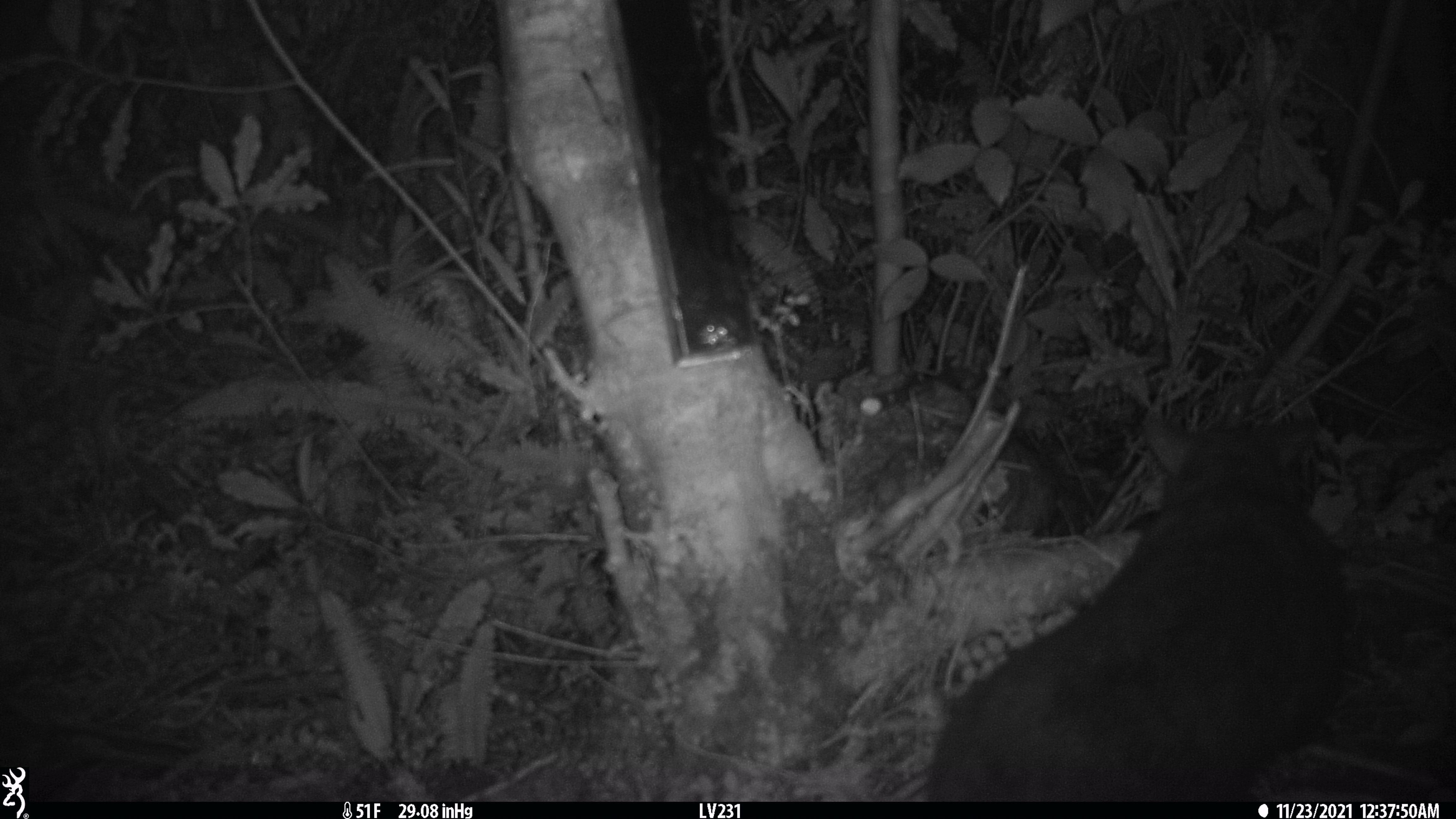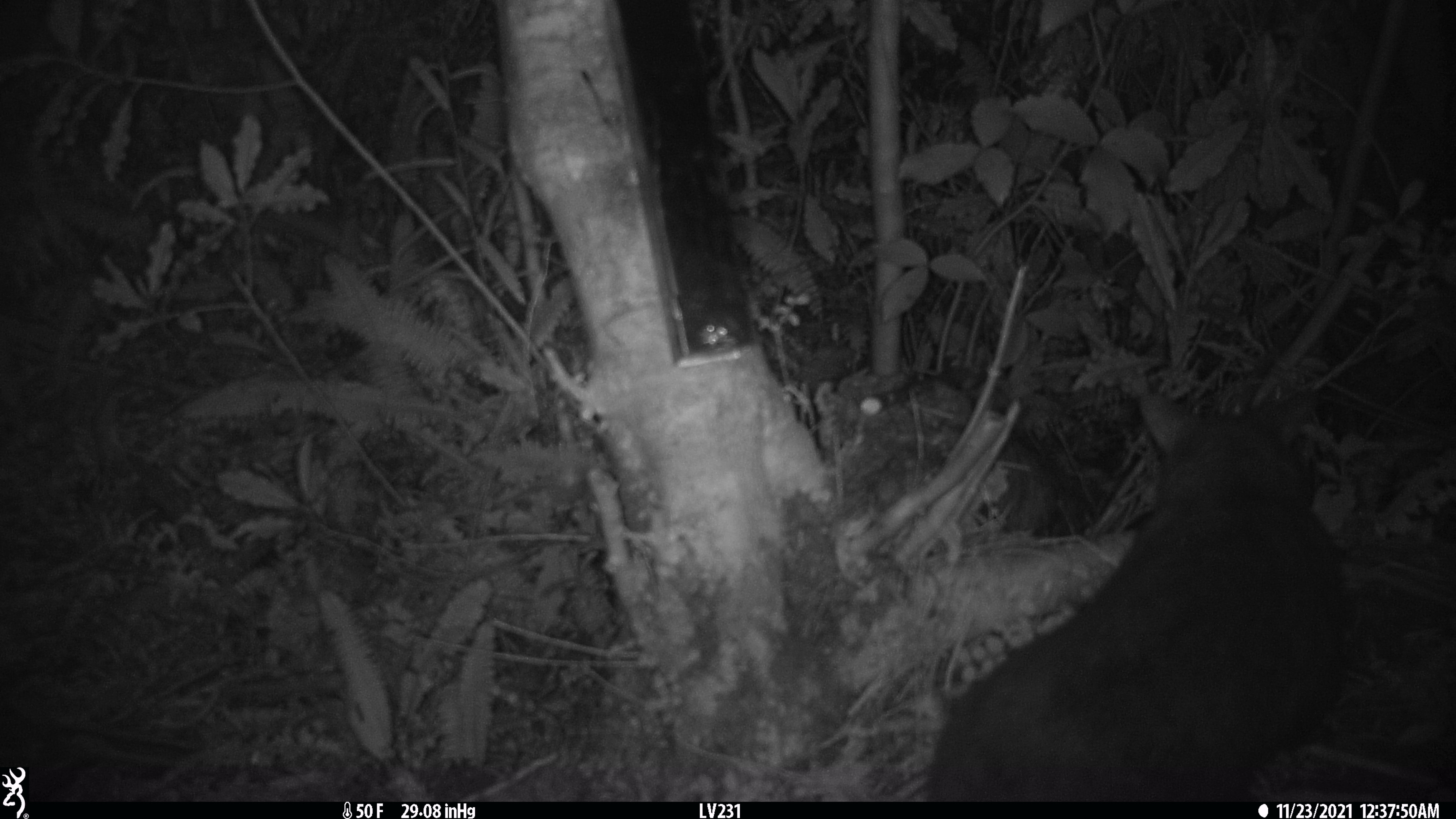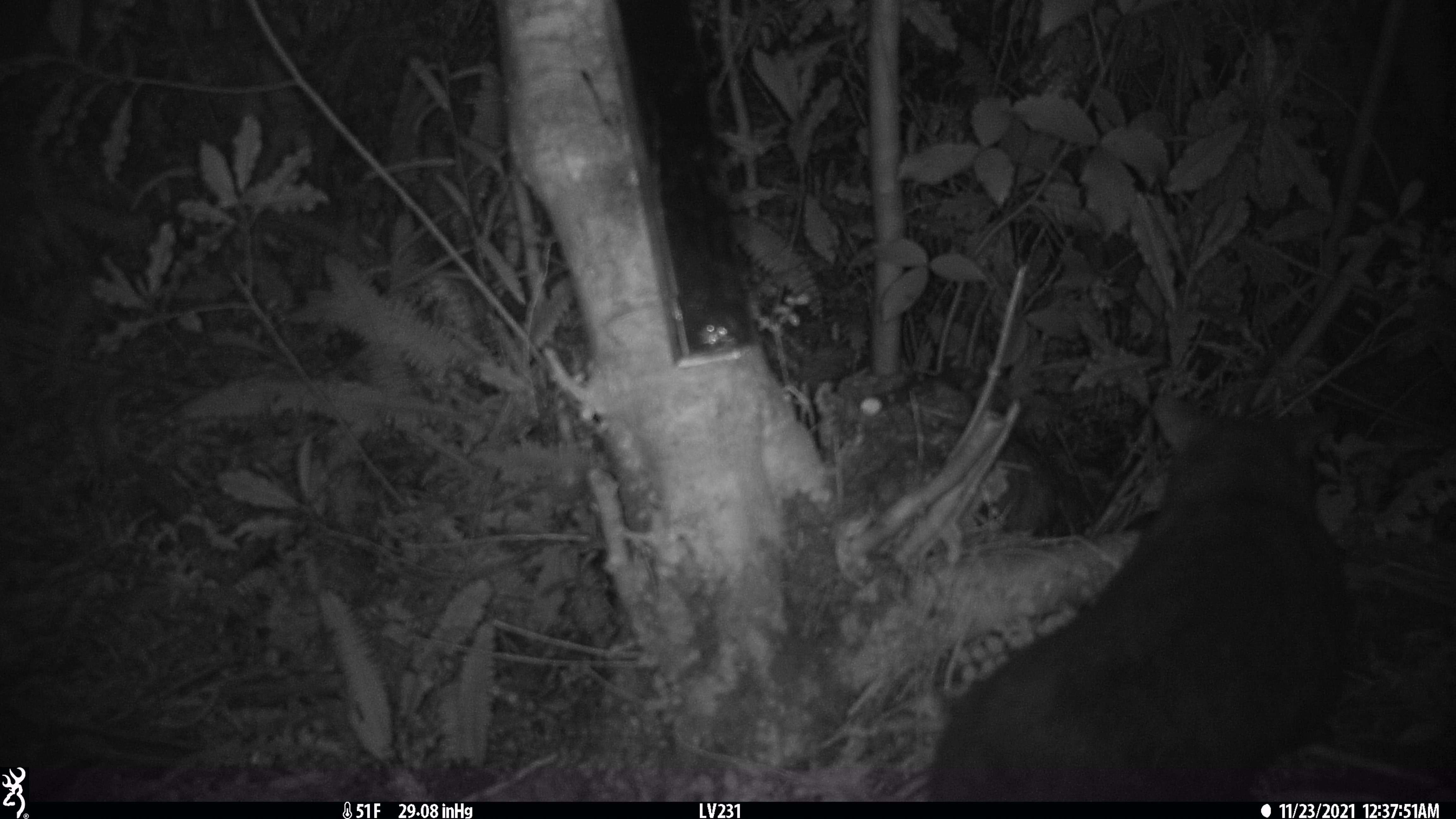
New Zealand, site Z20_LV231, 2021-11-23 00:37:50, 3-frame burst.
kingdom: Animalia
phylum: Chordata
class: Mammalia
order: Diprotodontia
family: Phalangeridae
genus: Trichosurus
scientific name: Trichosurus vulpecula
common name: common brushtail possum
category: possum